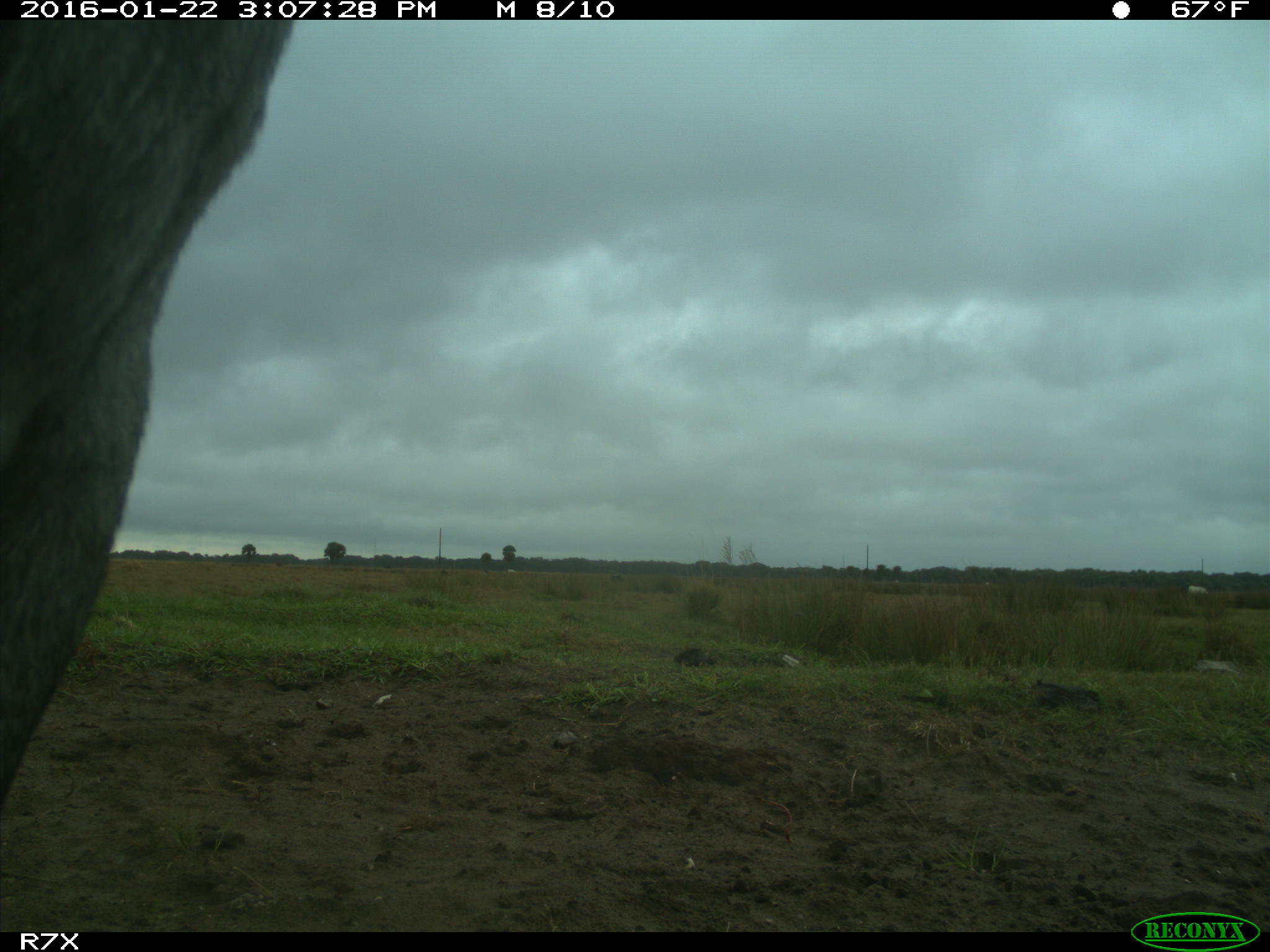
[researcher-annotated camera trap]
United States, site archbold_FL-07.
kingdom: Animalia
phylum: Chordata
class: Mammalia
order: Artiodactyla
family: Bovidae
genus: Bos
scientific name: Bos taurus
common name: domestic cow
Bos taurus (domestic cow).